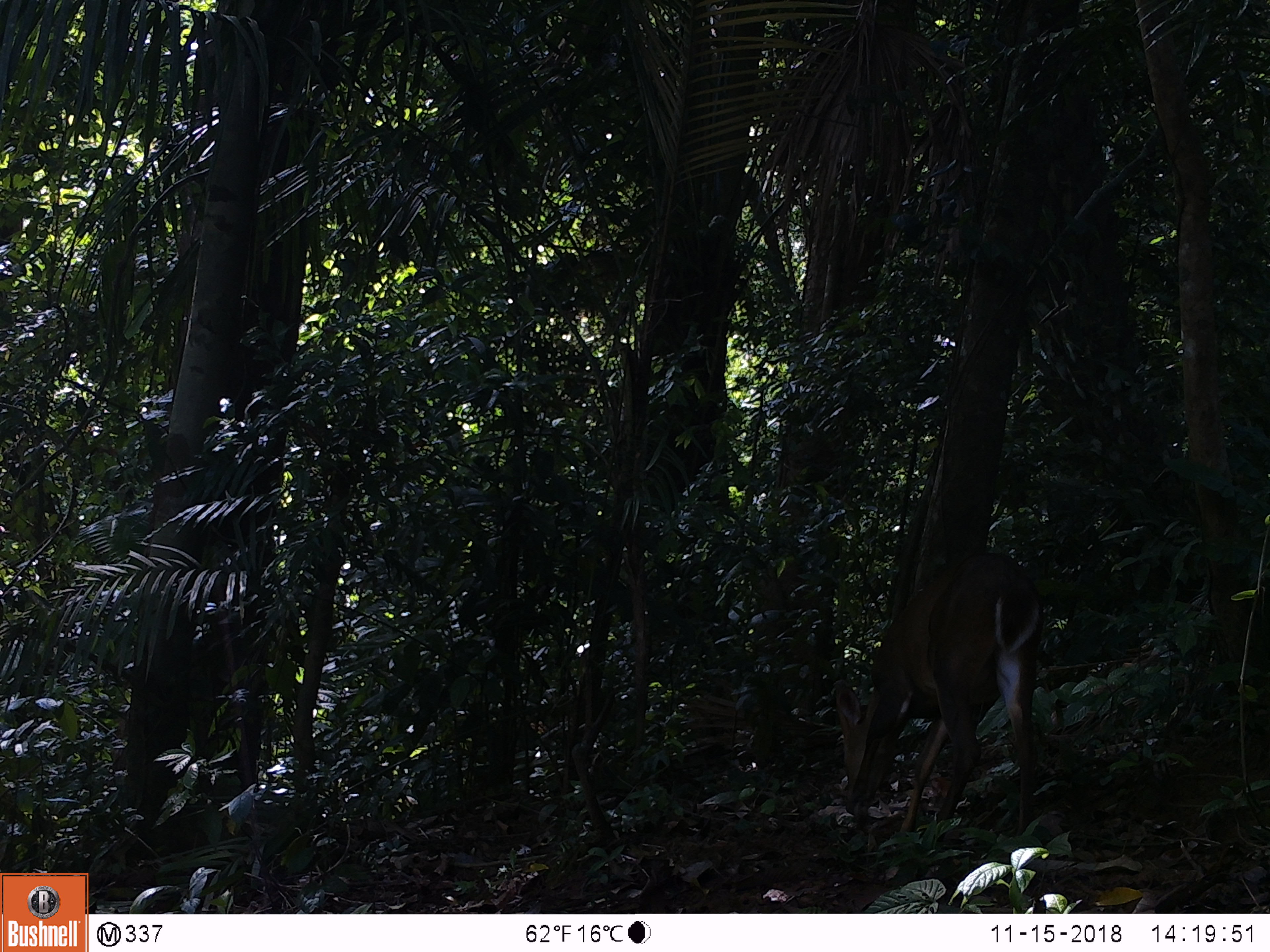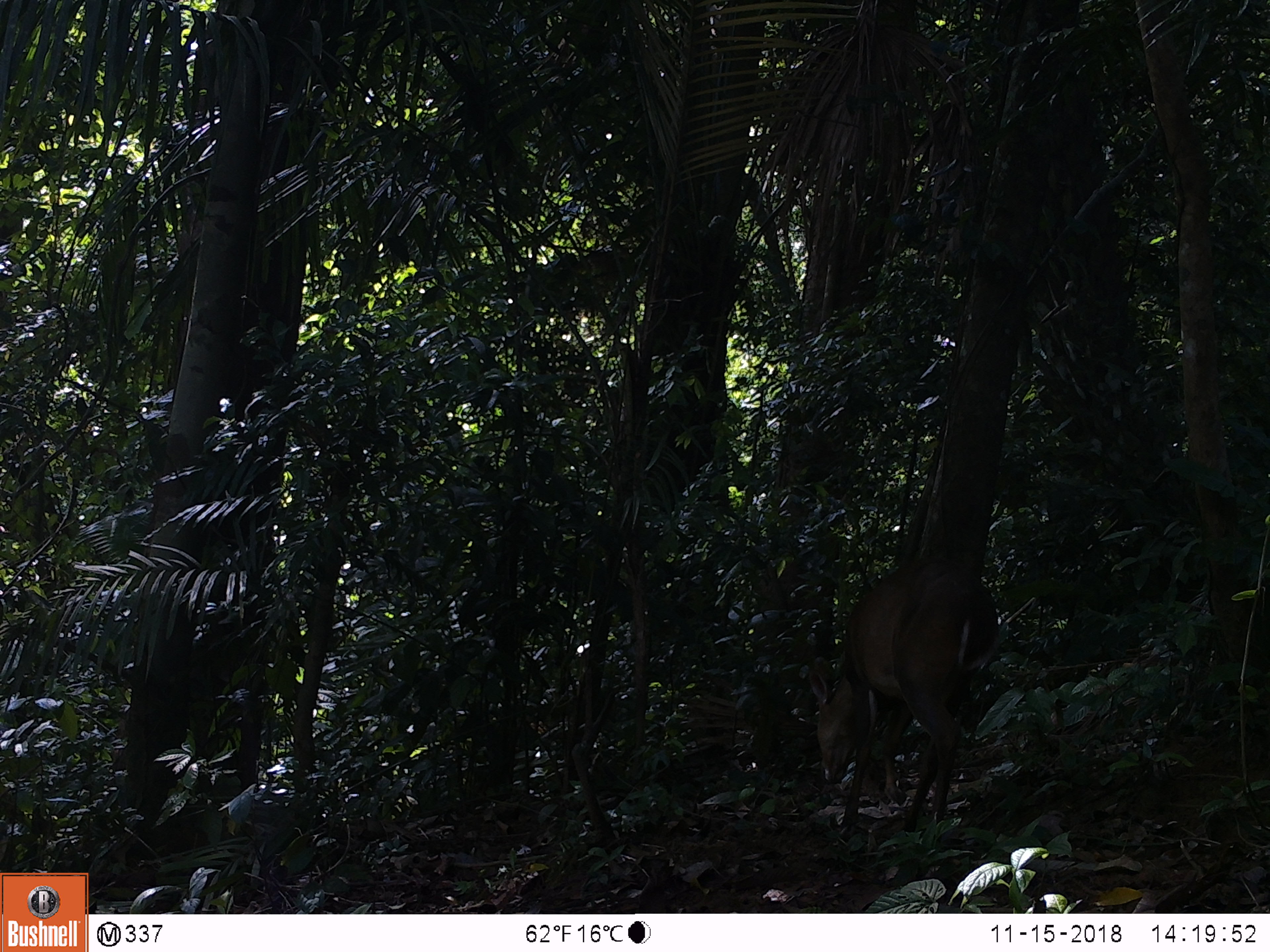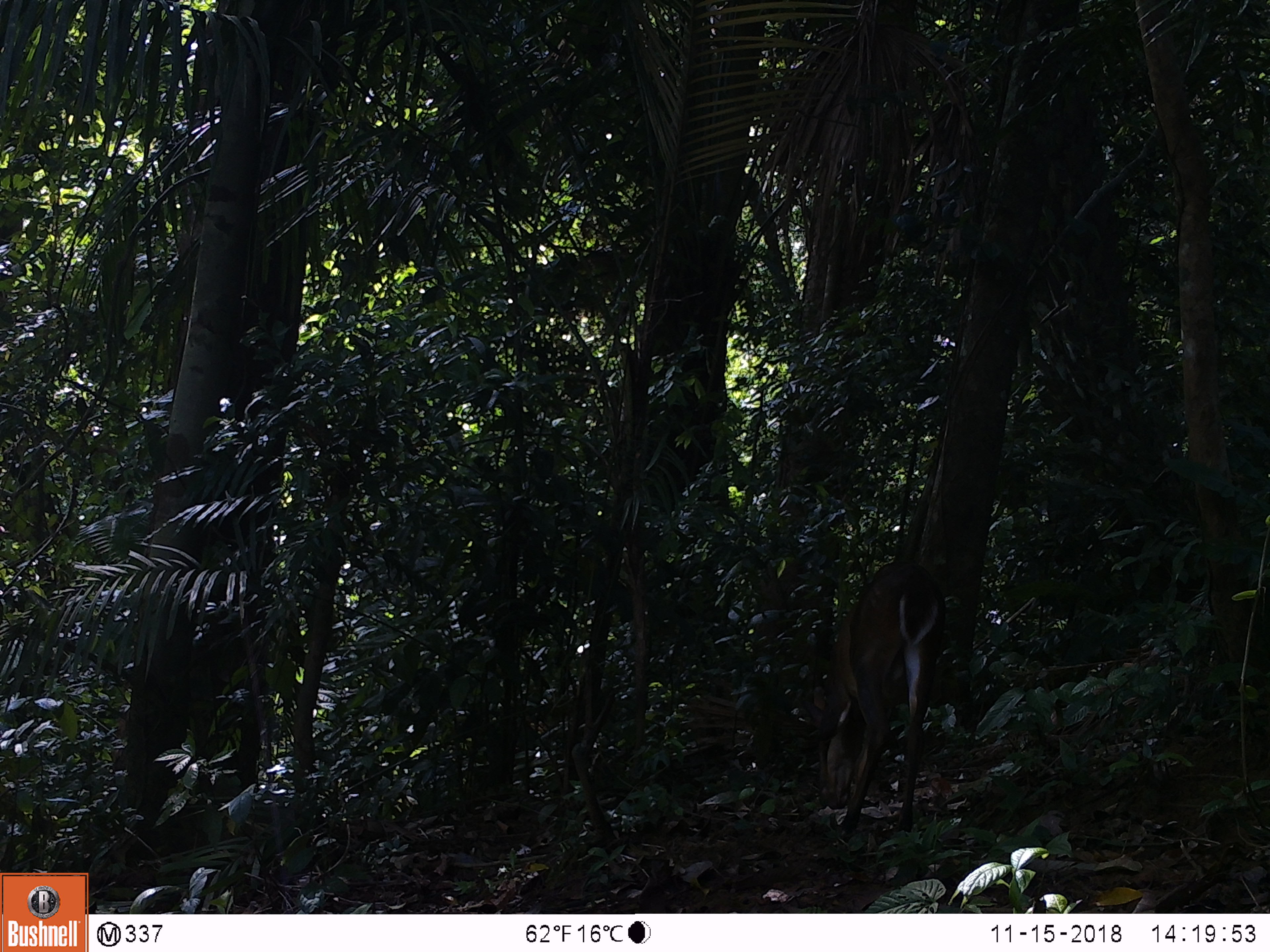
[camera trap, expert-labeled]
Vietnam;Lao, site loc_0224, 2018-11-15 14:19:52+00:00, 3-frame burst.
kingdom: Animalia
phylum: Chordata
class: Mammalia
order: Artiodactyla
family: Cervidae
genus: Muntiacus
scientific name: Muntiacus vuquangensis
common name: large-antlered muntjac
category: large antlered muntjac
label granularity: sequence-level